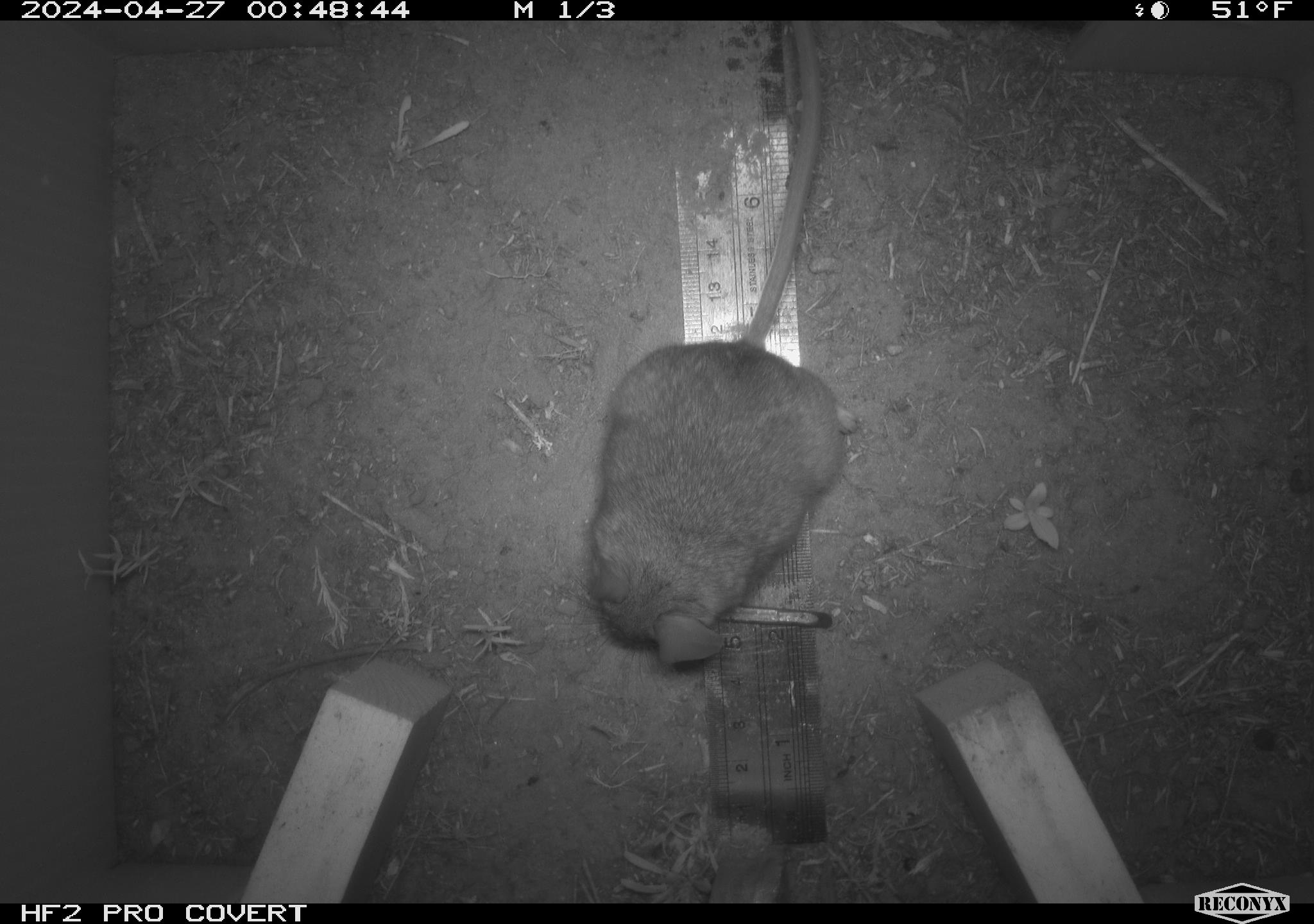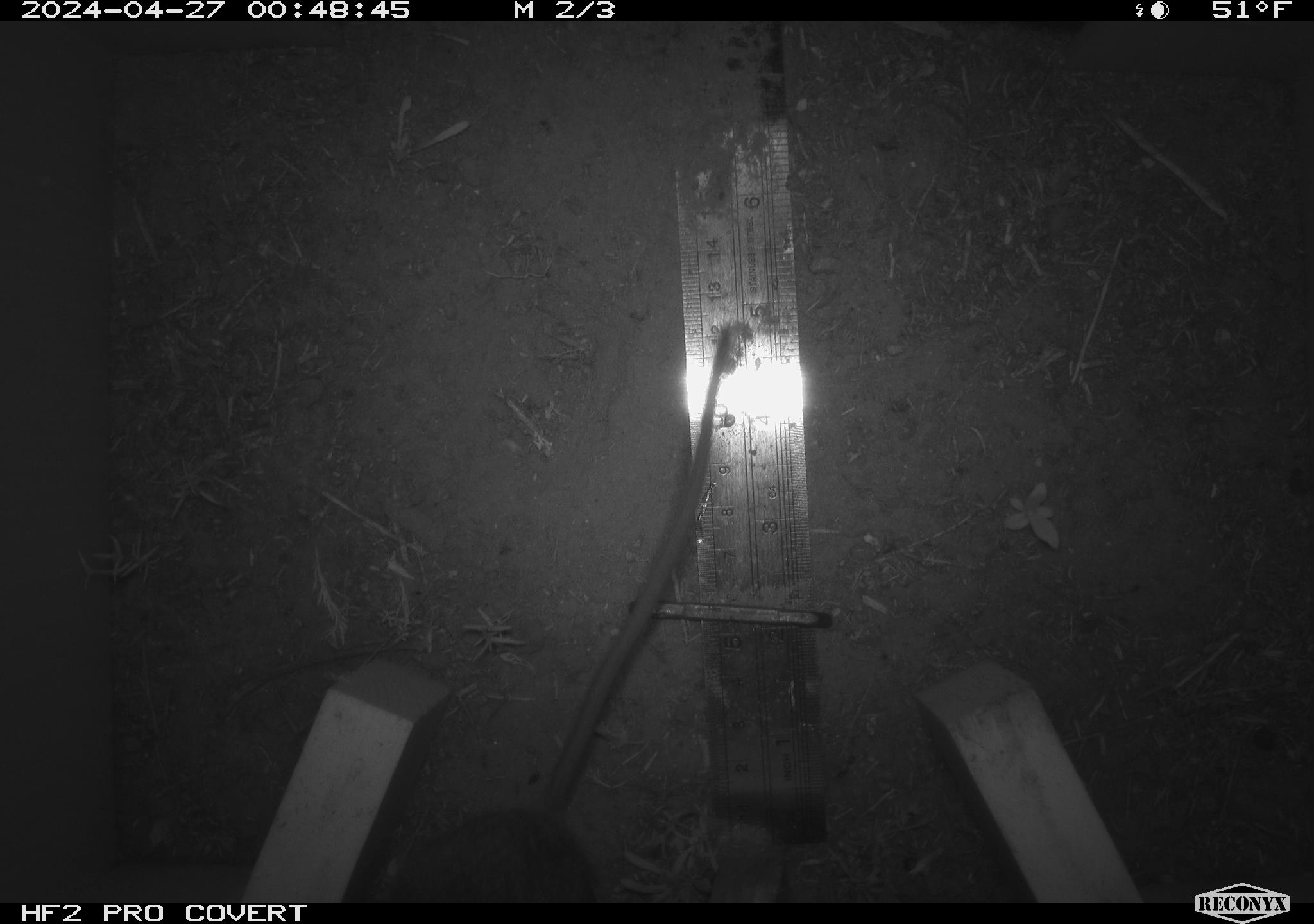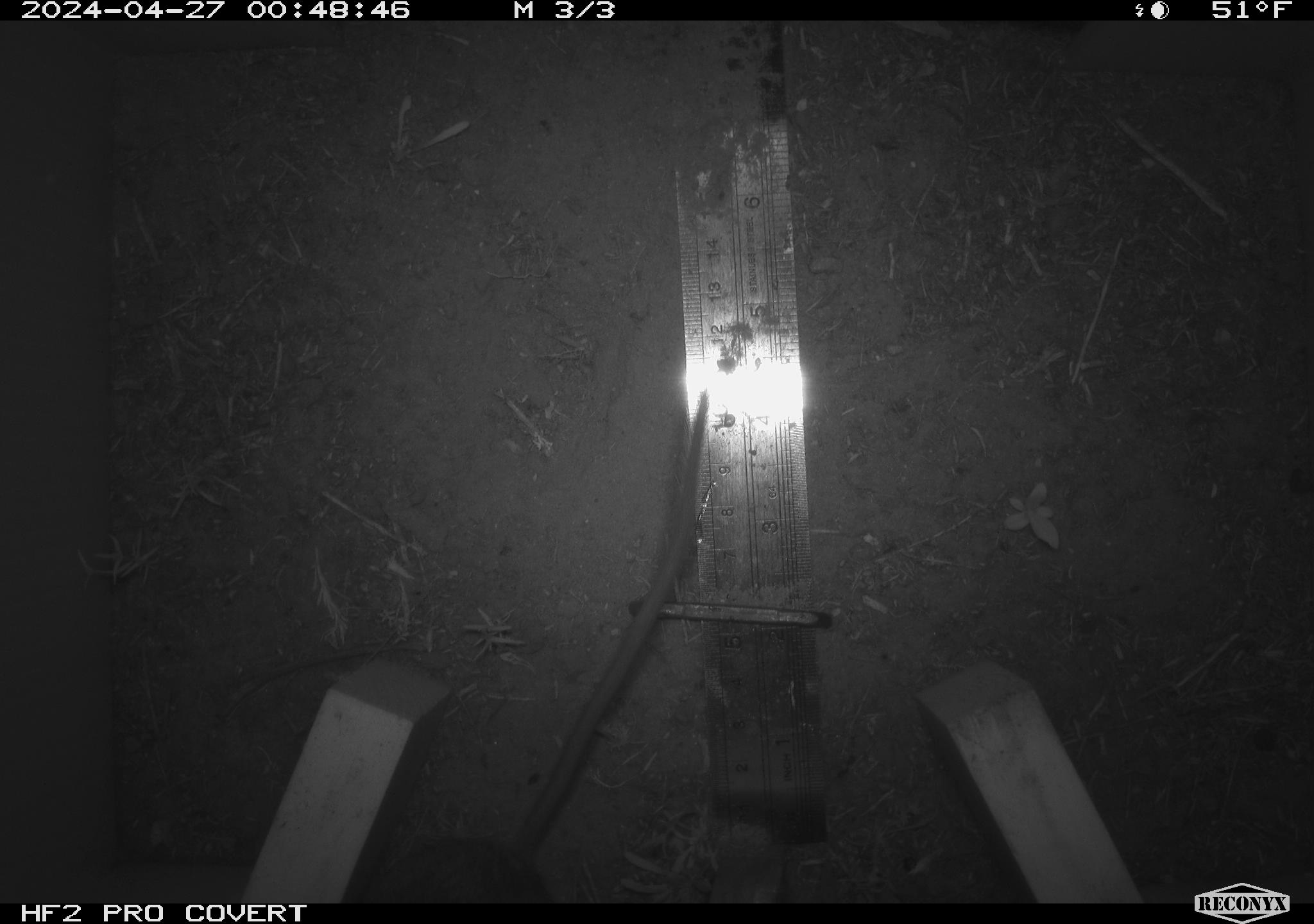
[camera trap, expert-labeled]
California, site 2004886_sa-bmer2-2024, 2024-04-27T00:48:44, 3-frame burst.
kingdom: Animalia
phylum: Chordata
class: Mammalia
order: Rodentia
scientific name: Rodentia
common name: woodrat or rat or mouse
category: woodrat or rat or mouse species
Woodrat or rat or mouse species (woodrat or rat or mouse) (Rodentia).